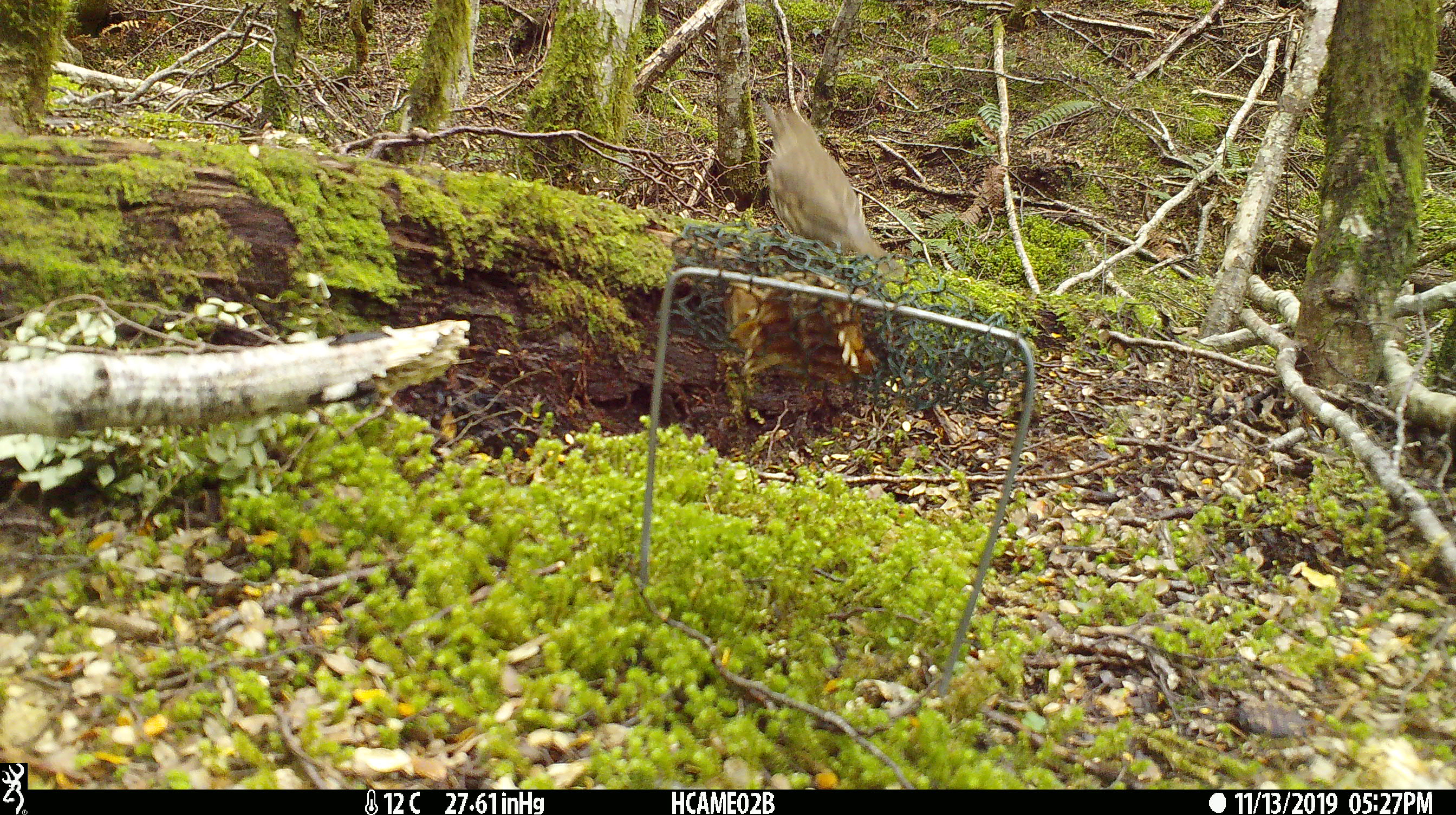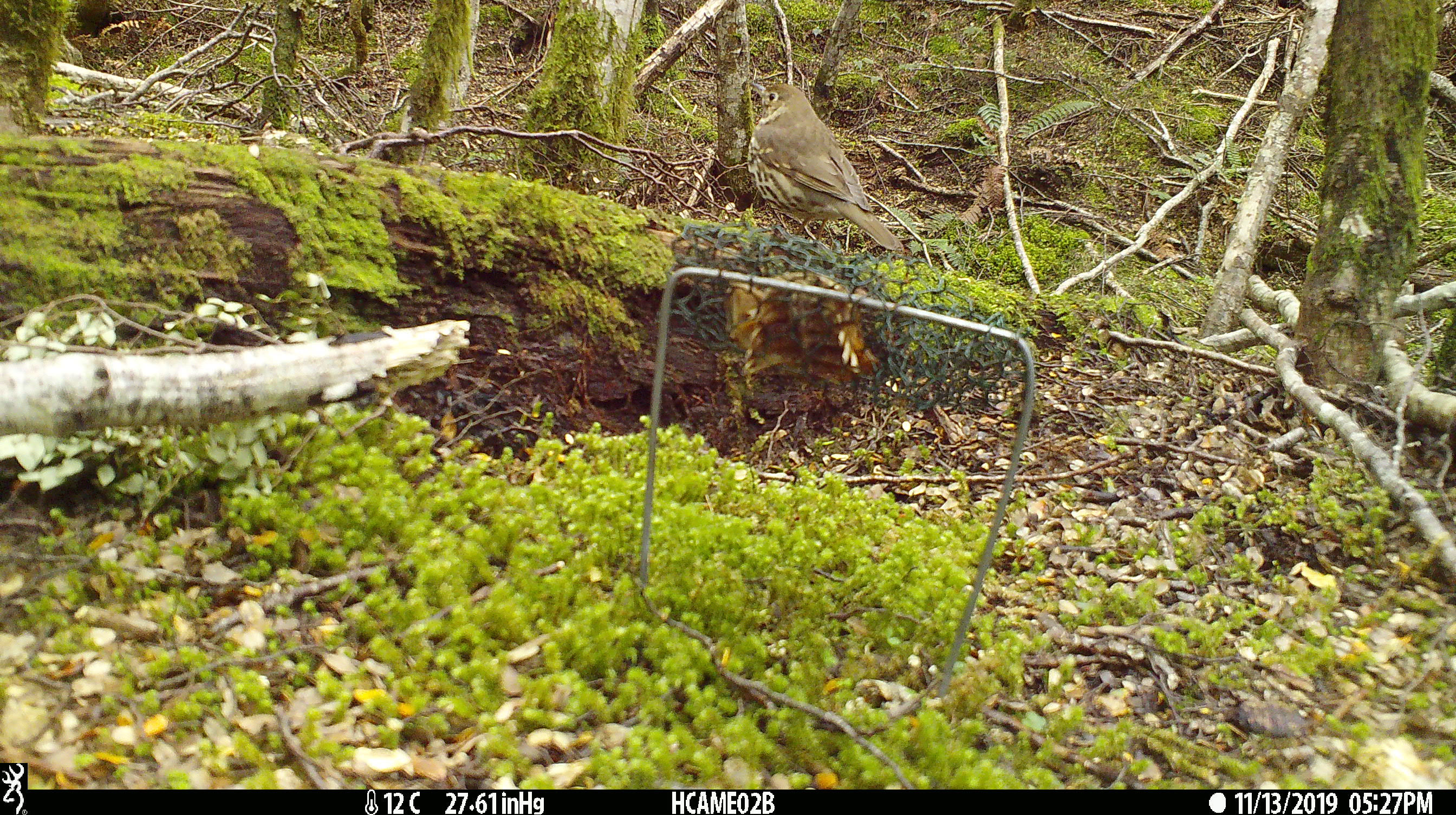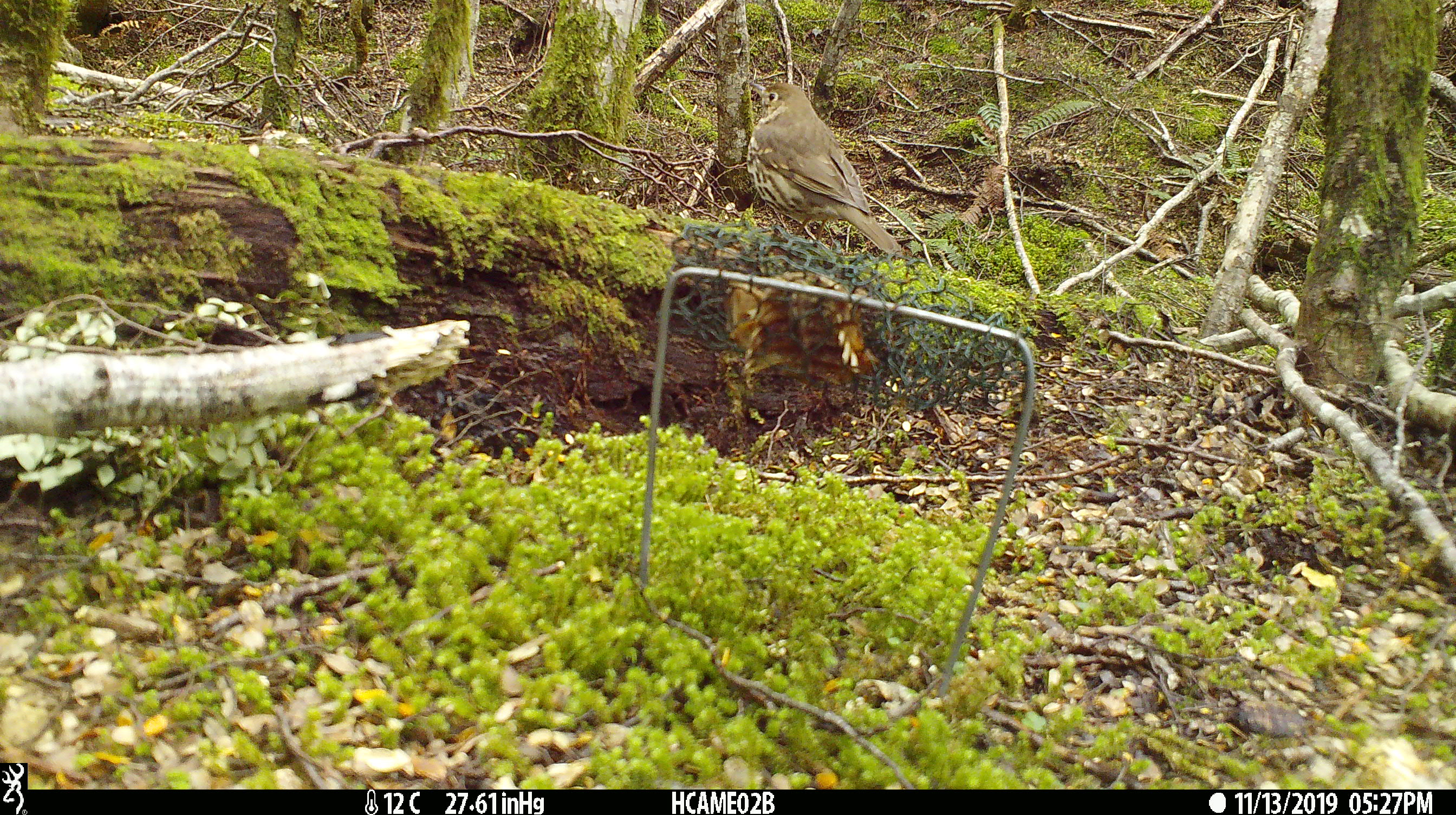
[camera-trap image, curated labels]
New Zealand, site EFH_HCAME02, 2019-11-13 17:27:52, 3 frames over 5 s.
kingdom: Animalia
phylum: Chordata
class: Aves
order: Passeriformes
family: Turdidae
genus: Turdus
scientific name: Turdus philomelos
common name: song thrush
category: thrush